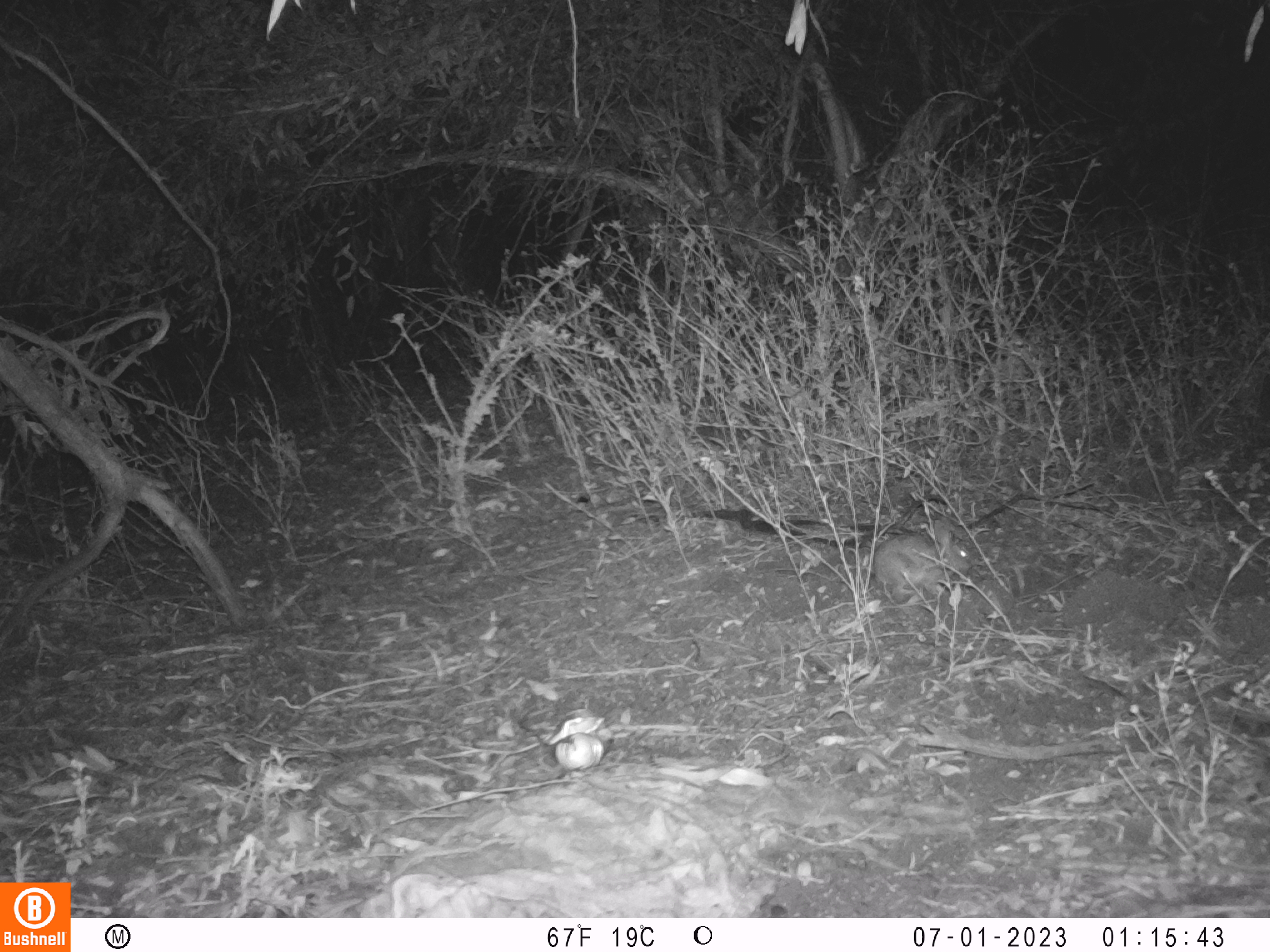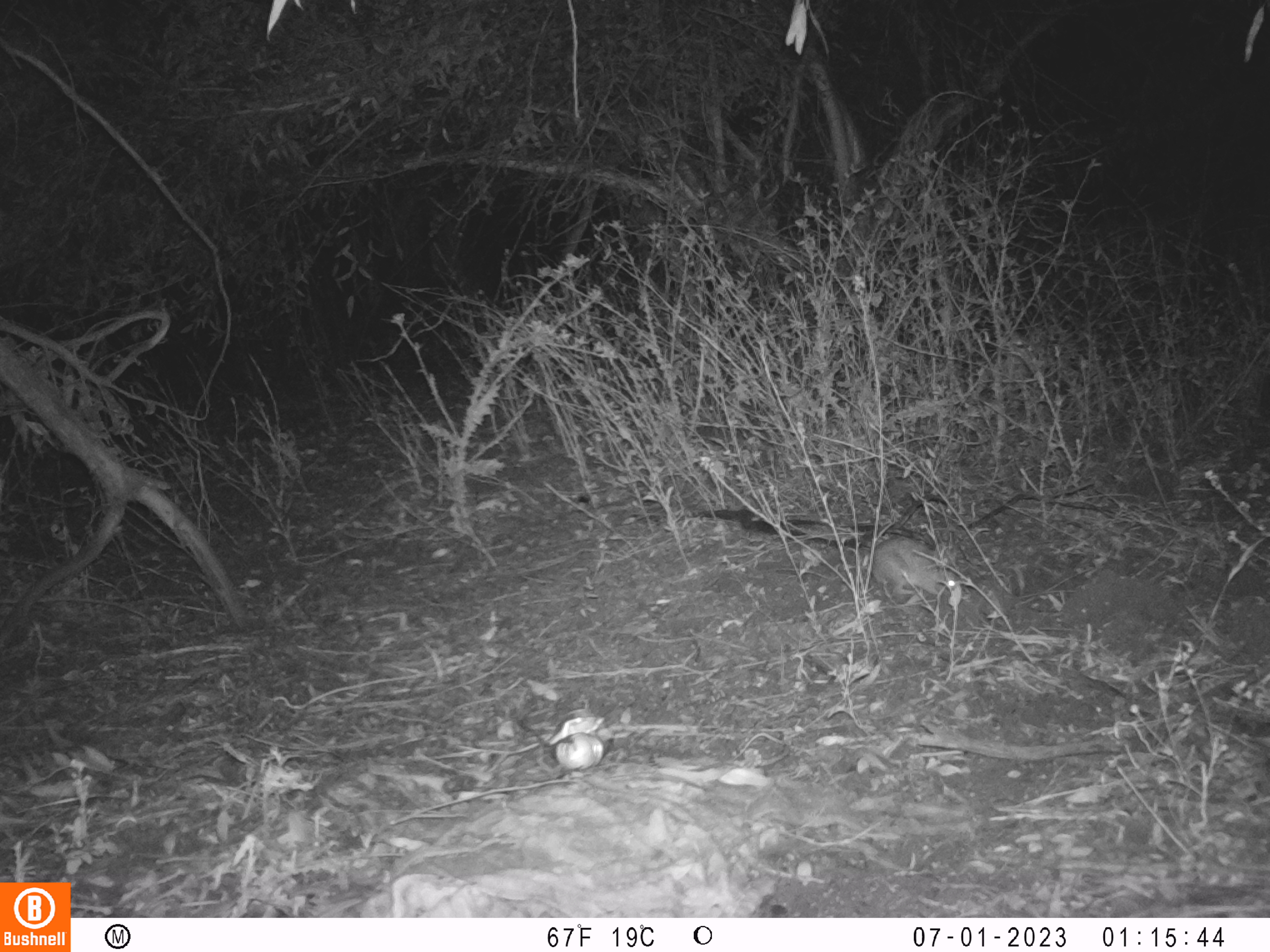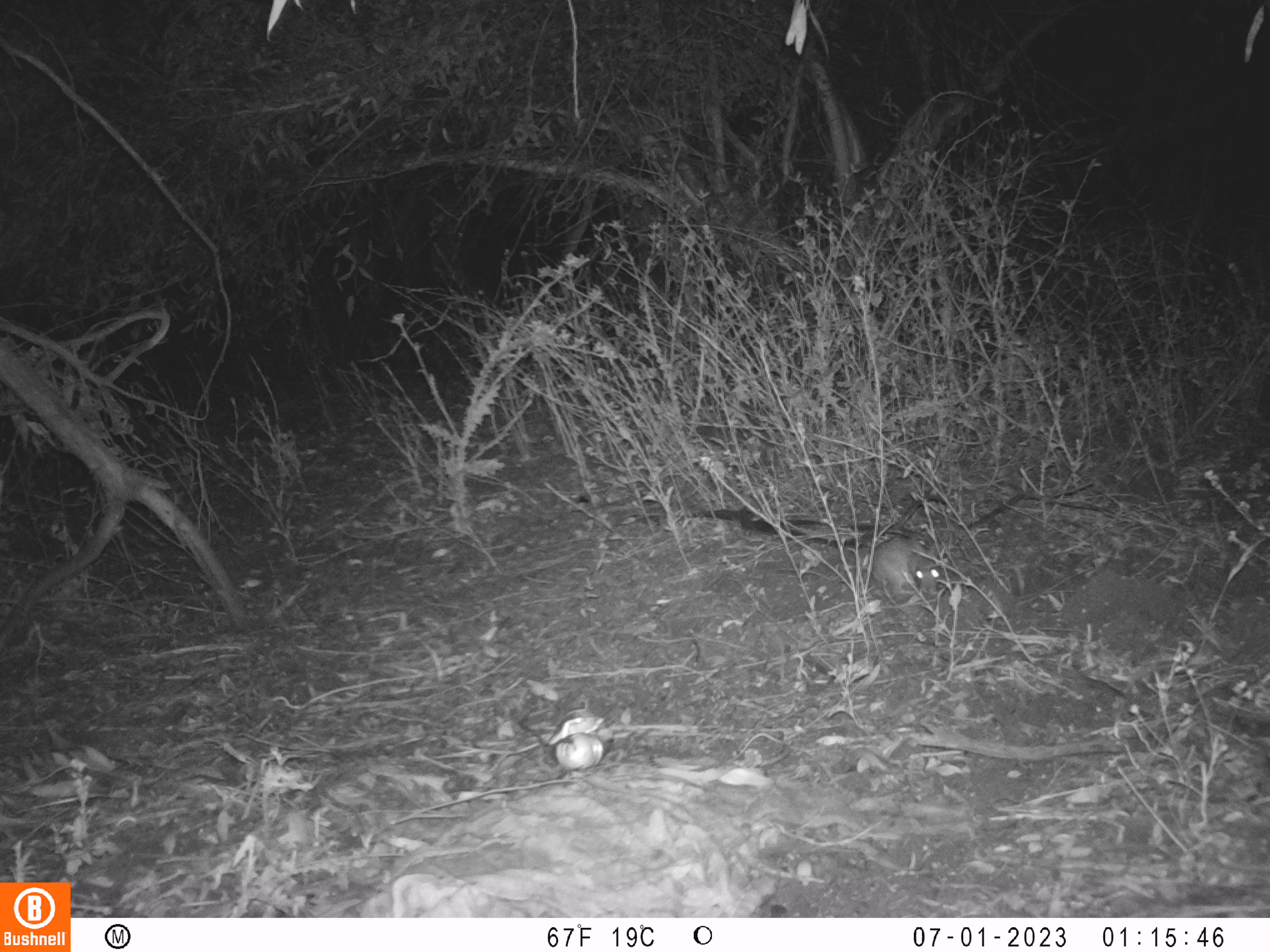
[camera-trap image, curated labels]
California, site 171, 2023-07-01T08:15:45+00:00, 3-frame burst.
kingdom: Animalia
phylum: Chordata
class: Mammalia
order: Lagomorpha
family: Leporidae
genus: Sylvilagus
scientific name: Sylvilagus bachmani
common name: brush rabbit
Brush rabbit (Sylvilagus bachmani).